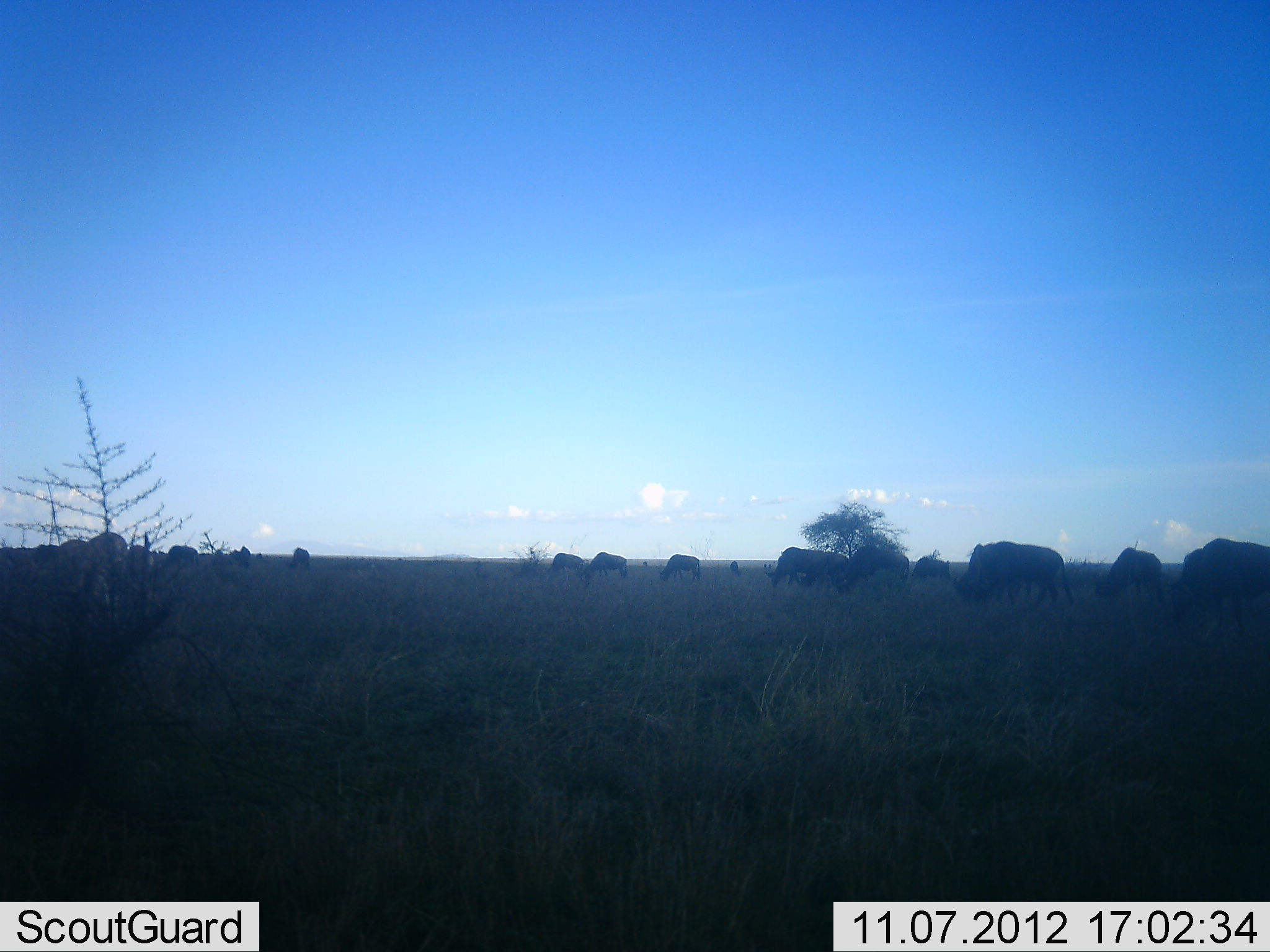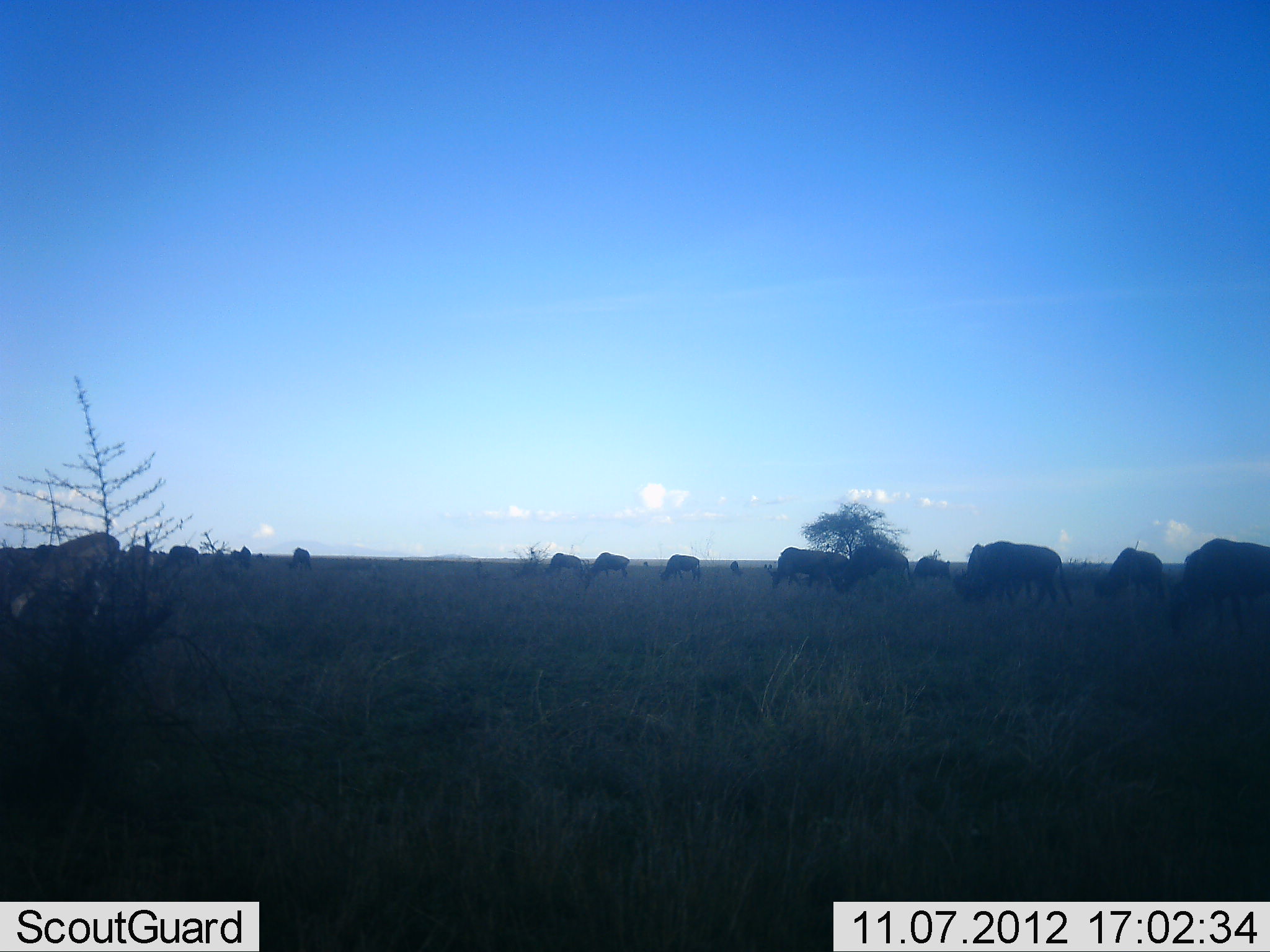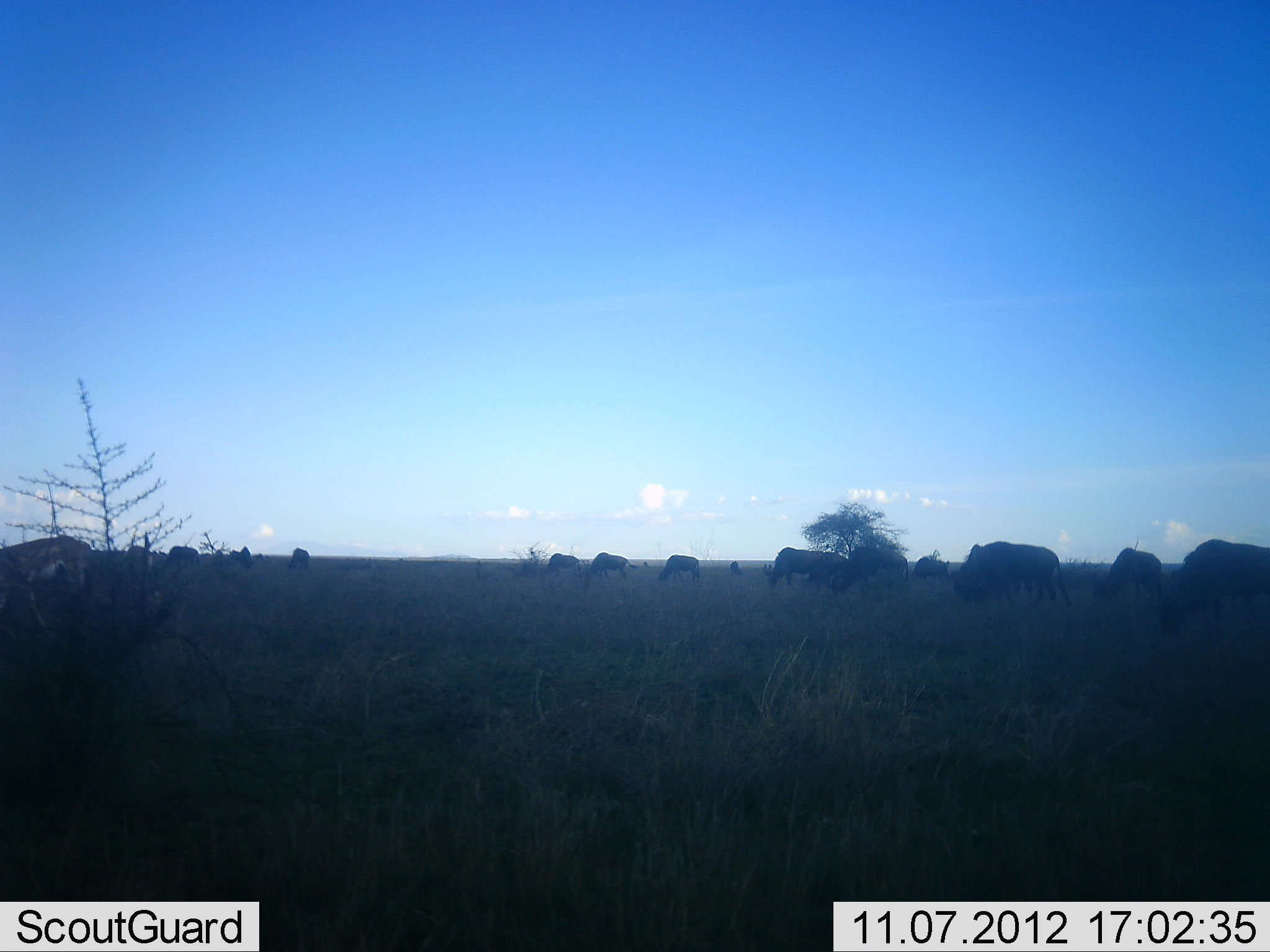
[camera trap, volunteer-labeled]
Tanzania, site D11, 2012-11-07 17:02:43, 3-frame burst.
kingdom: Animalia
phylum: Chordata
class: Mammalia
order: Artiodactyla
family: Bovidae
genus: Connochaetes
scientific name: Connochaetes taurinus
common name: blue wildebeest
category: wildebeest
Wildebeest (blue wildebeest) (Connochaetes taurinus), count 11-50. Behavior (volunteer vote fractions): standing 58%, resting 0%, moving 42%, interacting 0%. Young present (vote fraction): 8%. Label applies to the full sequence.